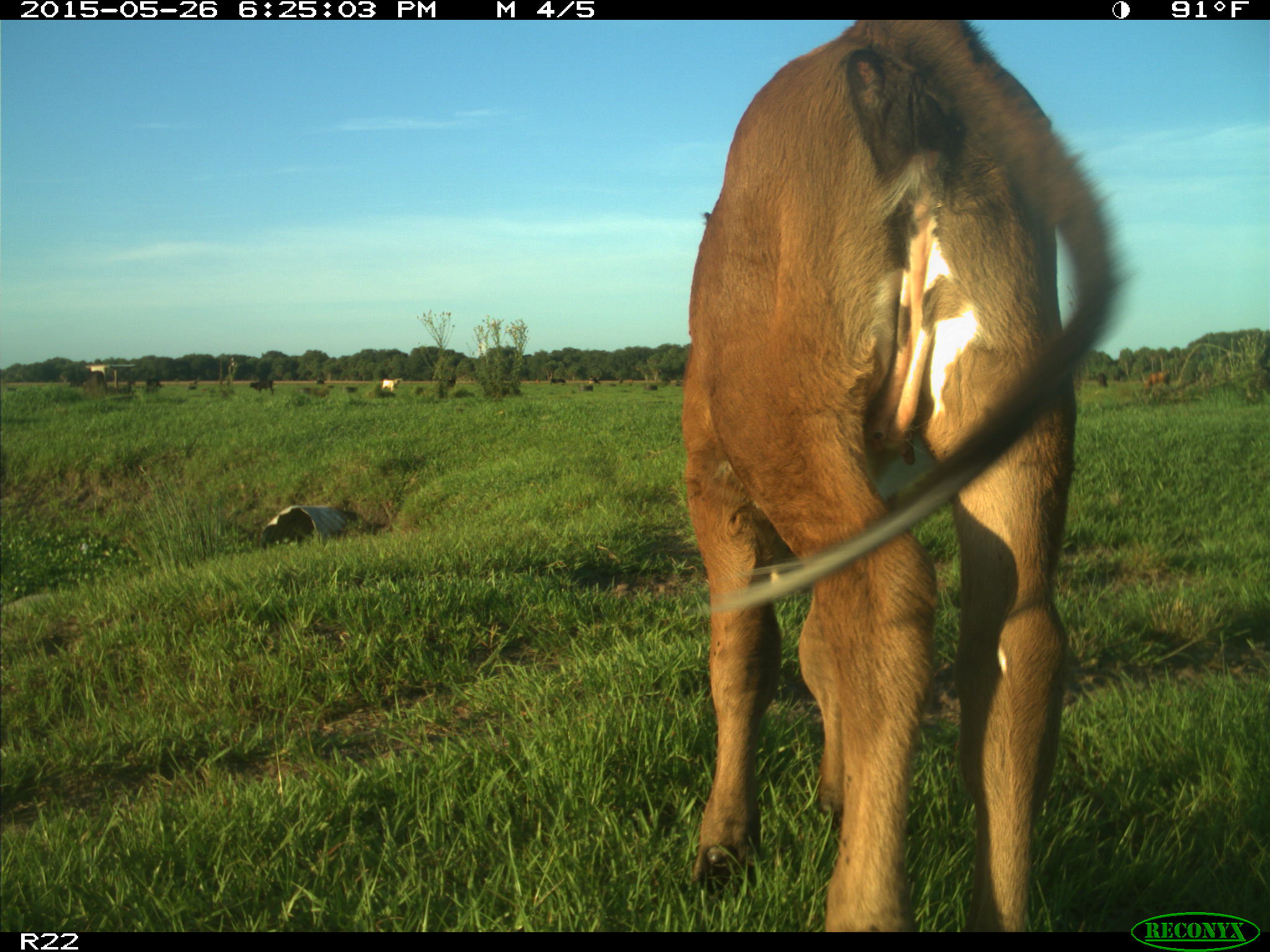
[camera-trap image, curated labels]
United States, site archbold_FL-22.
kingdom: Animalia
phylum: Chordata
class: Mammalia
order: Artiodactyla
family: Bovidae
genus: Bos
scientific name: Bos taurus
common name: domestic cow